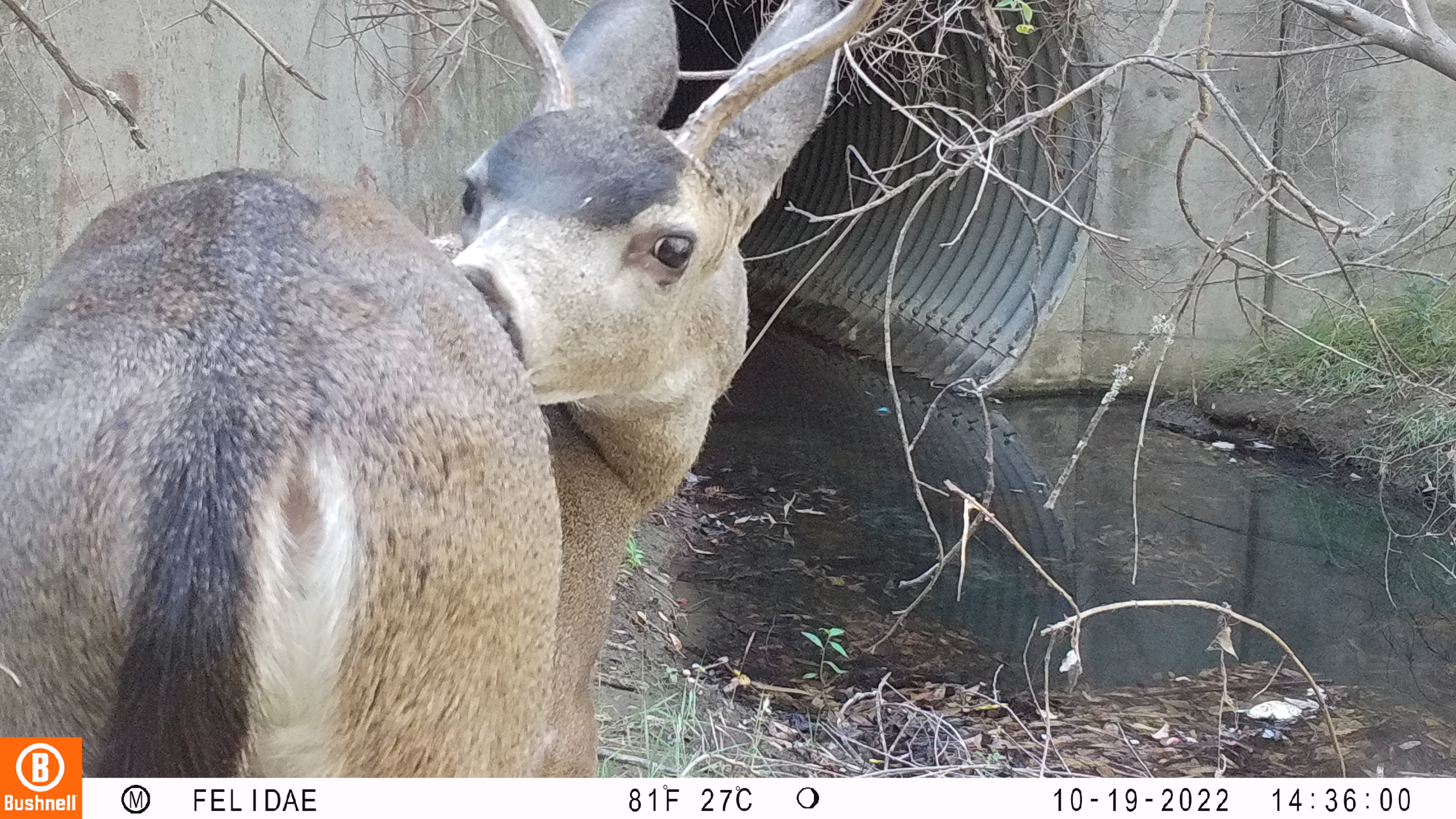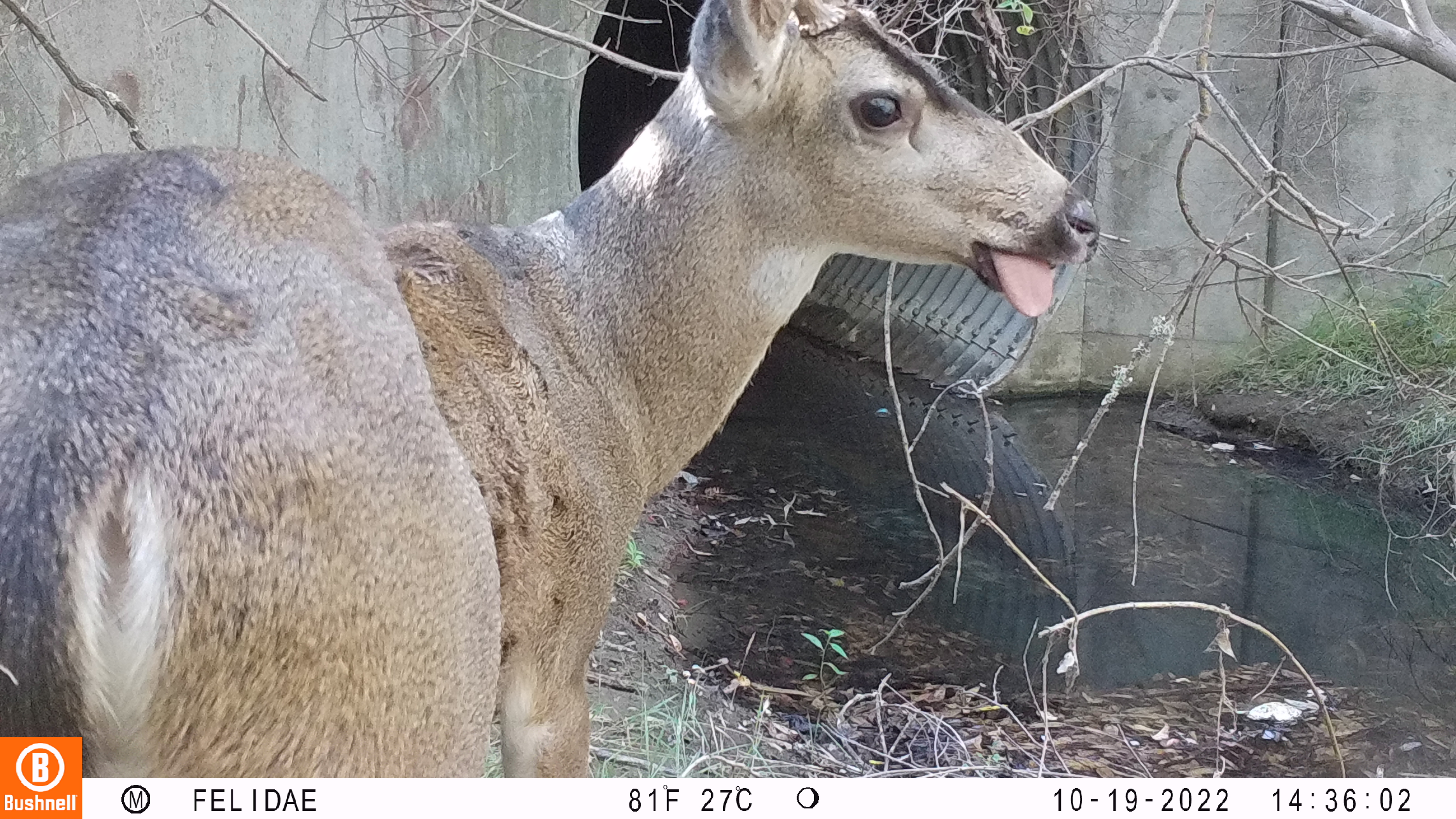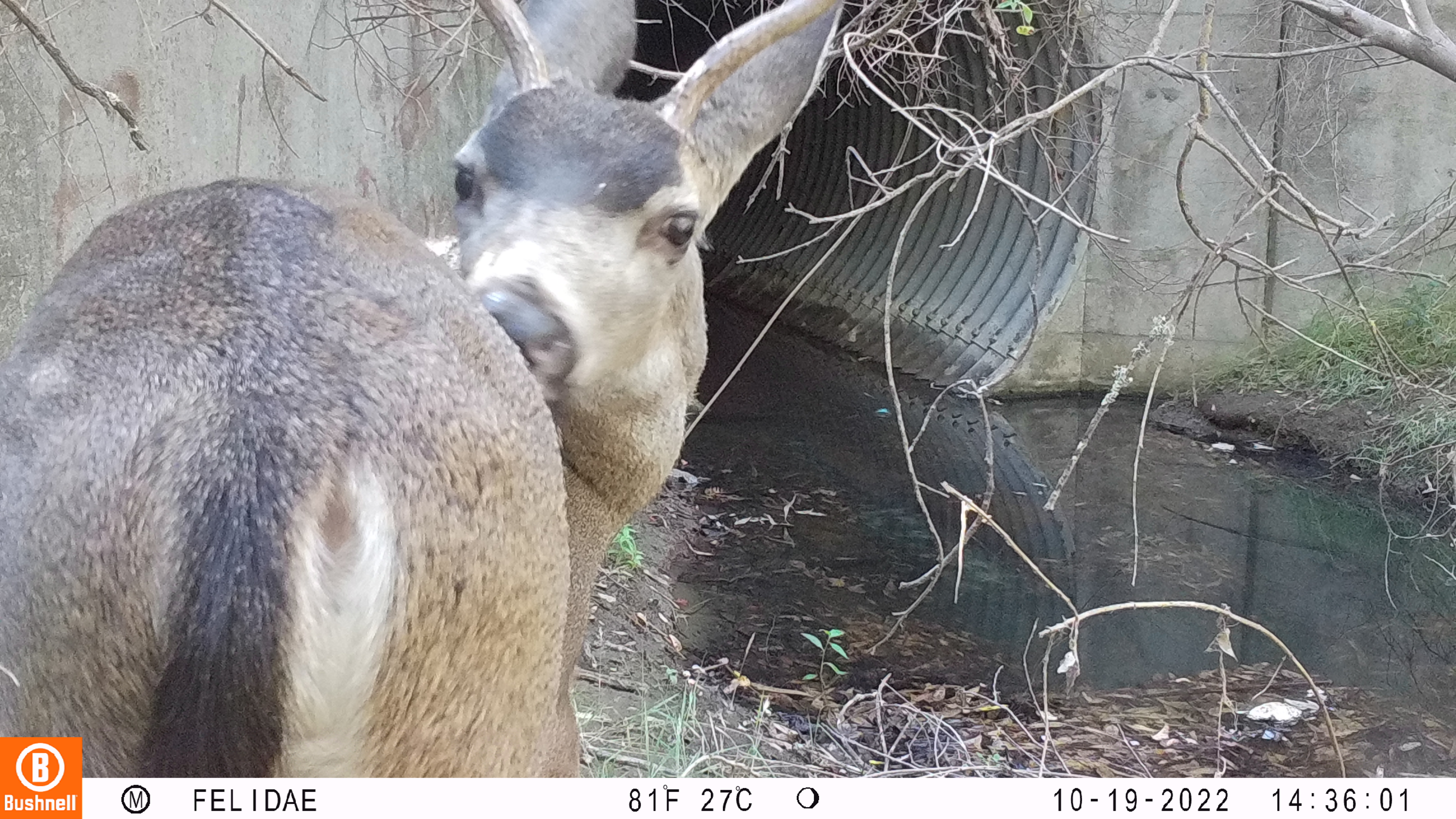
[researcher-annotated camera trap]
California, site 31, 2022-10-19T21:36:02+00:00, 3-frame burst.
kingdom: Animalia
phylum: Chordata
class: Mammalia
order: Artiodactyla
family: Cervidae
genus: Odocoileus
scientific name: Odocoileus hemionus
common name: mule deer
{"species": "mule deer (Odocoileus hemionus)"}